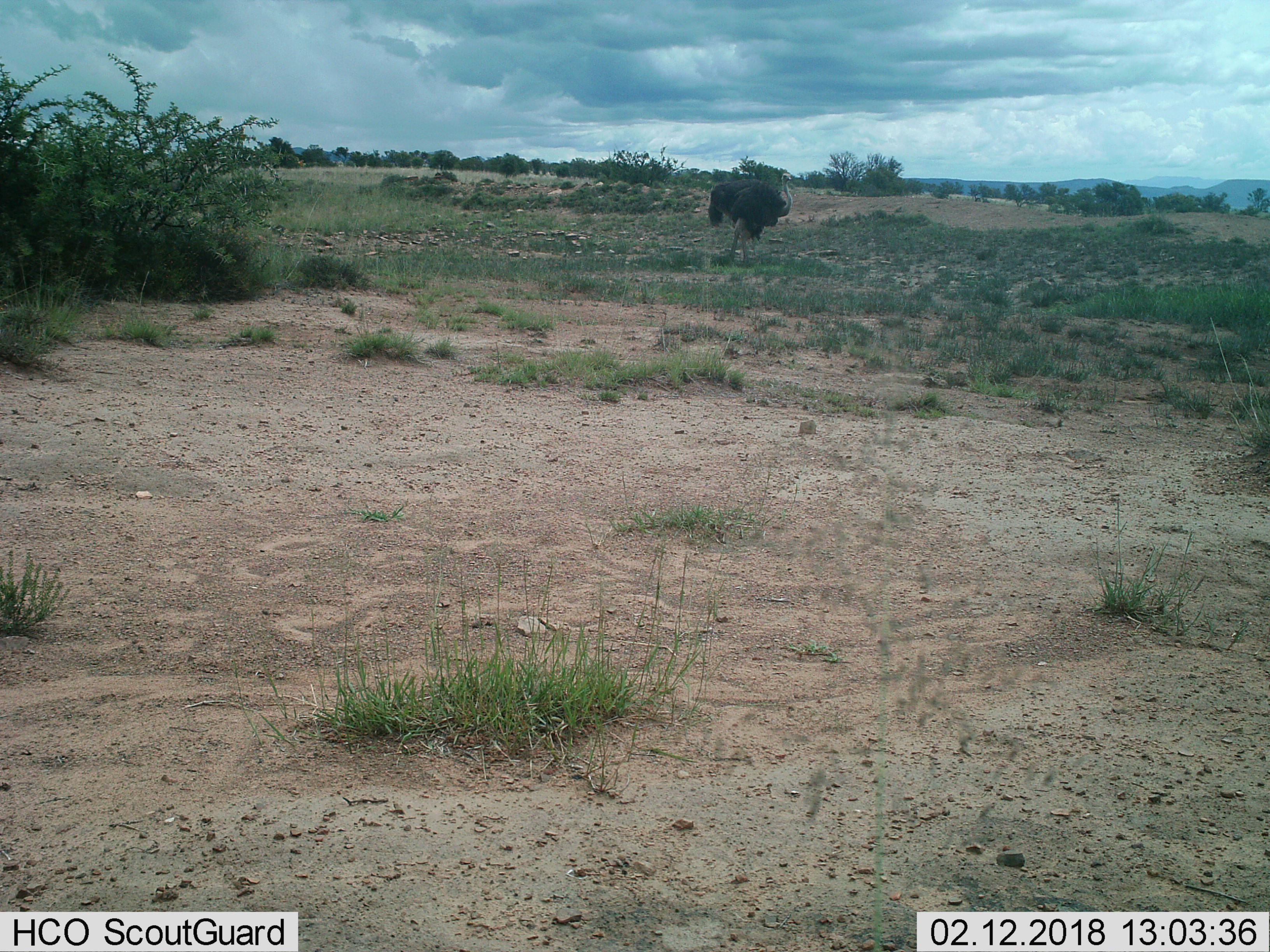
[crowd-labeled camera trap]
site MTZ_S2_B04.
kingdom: Animalia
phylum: Chordata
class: Aves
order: Struthioniformes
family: Struthionidae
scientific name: Struthionidae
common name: ostrich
Ostrich (Struthionidae), count 1. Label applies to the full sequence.